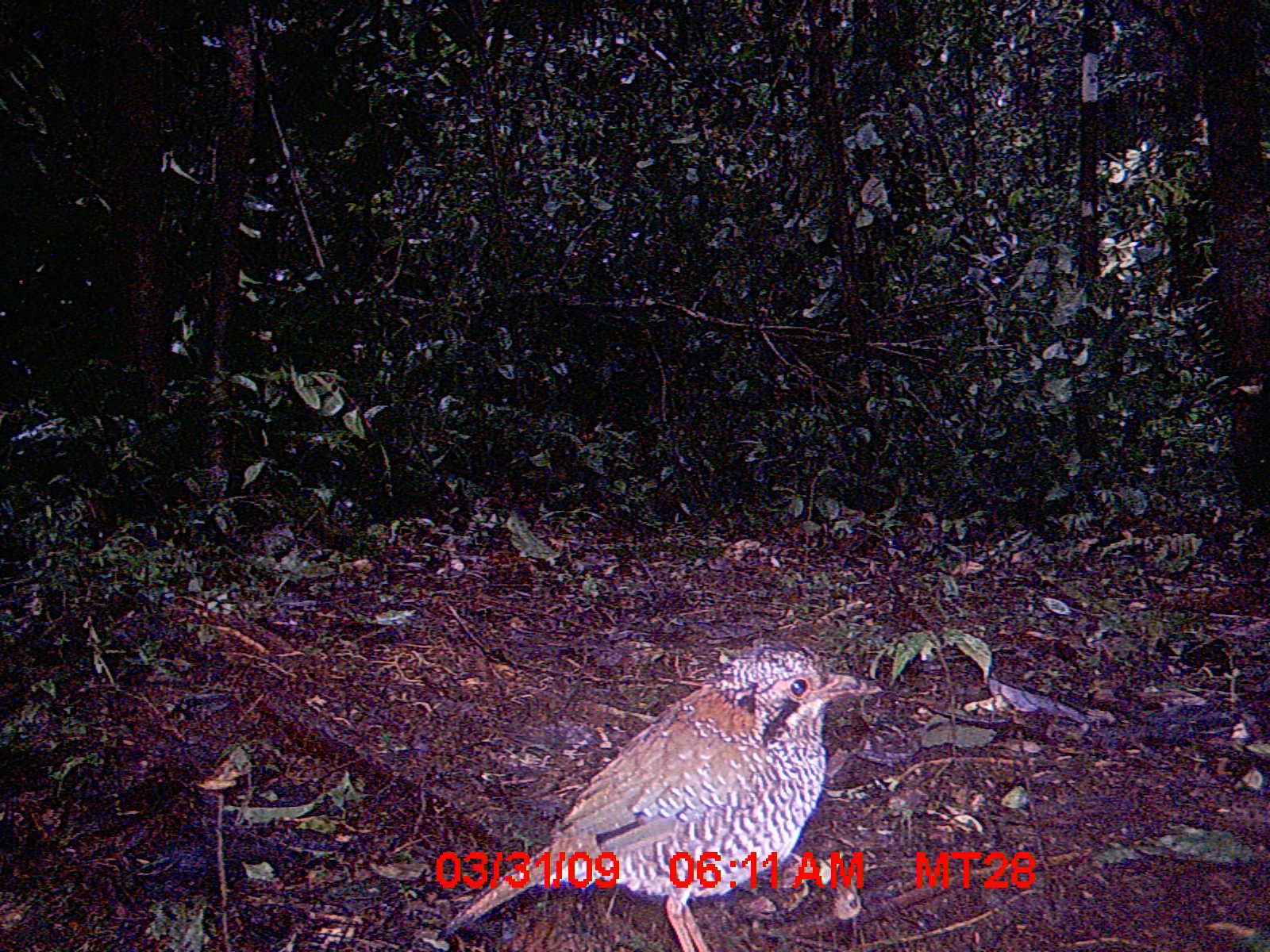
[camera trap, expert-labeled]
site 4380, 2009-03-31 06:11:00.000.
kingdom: Animalia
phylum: Chordata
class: Aves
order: Coraciiformes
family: Brachypteraciidae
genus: Brachypteracias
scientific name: Brachypteracias squamiger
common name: scaly ground-roller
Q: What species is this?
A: Brachypteracias squamiger (scaly ground-roller).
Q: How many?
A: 2.